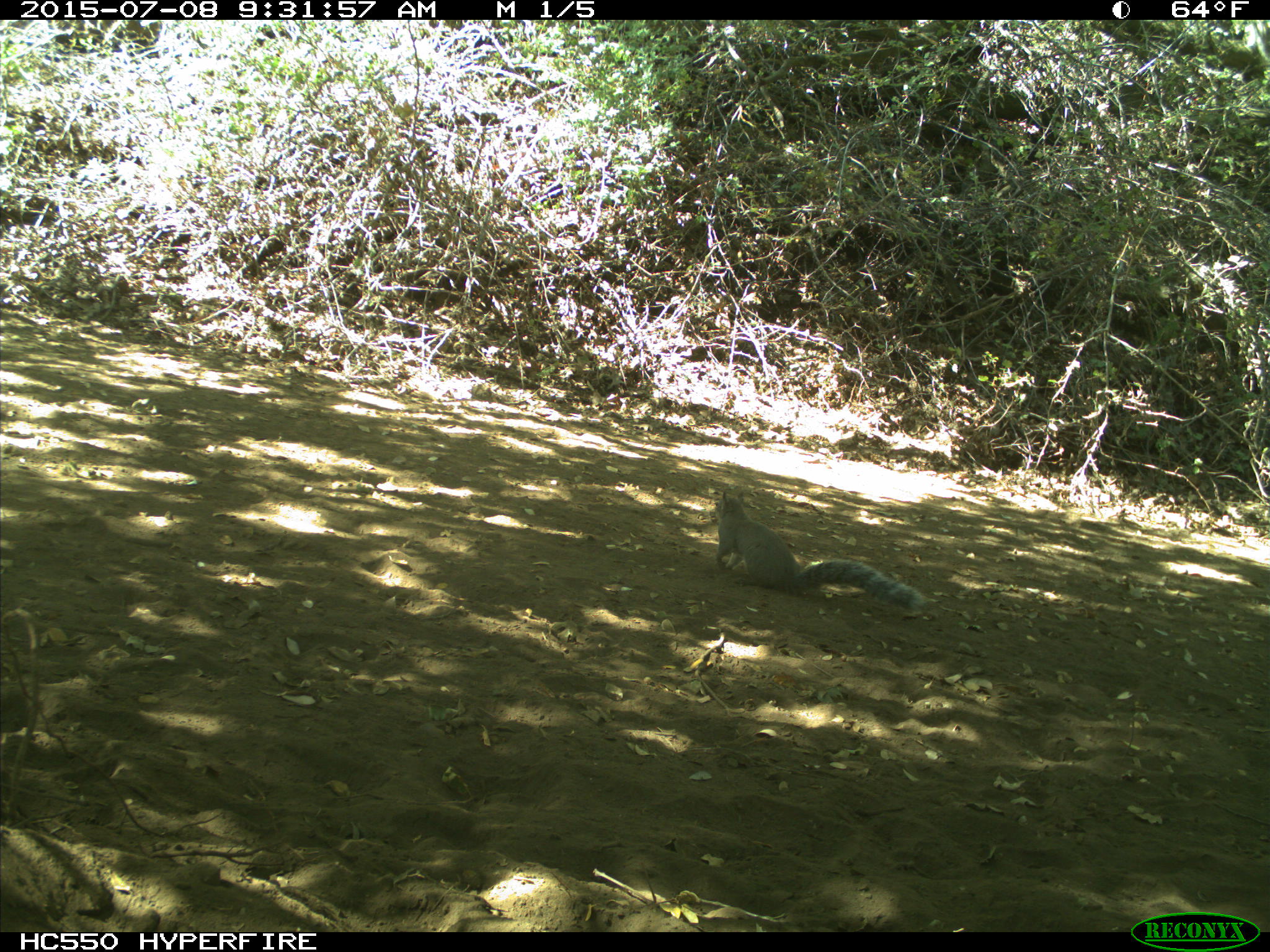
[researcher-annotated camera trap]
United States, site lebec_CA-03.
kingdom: Animalia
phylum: Chordata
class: Mammalia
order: Rodentia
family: Sciuridae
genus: Sciurus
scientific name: Sciurus carolinensis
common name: eastern gray squirrel